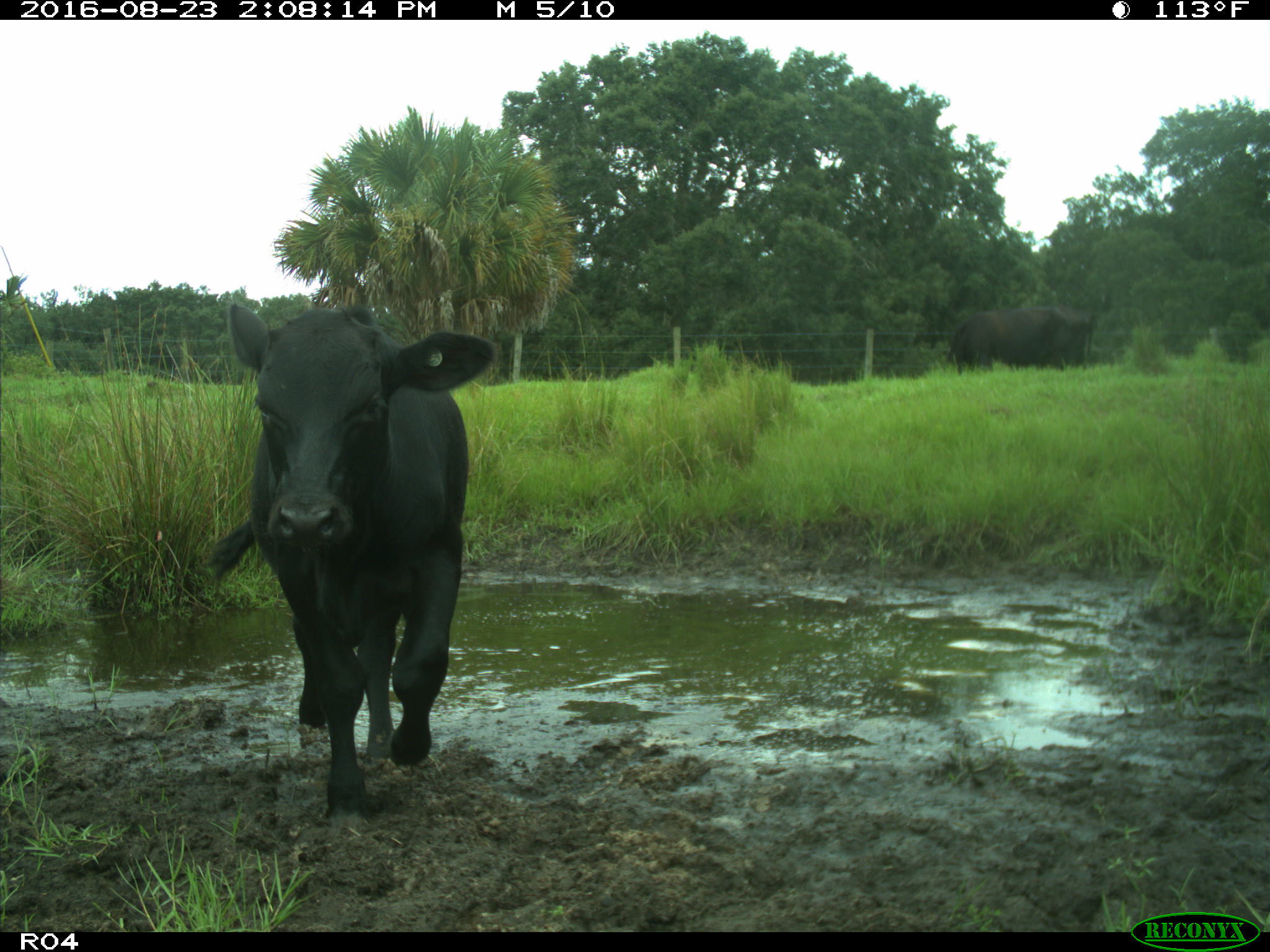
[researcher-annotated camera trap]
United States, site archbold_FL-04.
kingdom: Animalia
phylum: Chordata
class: Mammalia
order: Artiodactyla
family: Bovidae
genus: Bos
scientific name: Bos taurus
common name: domestic cow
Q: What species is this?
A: Bos taurus (domestic cow).